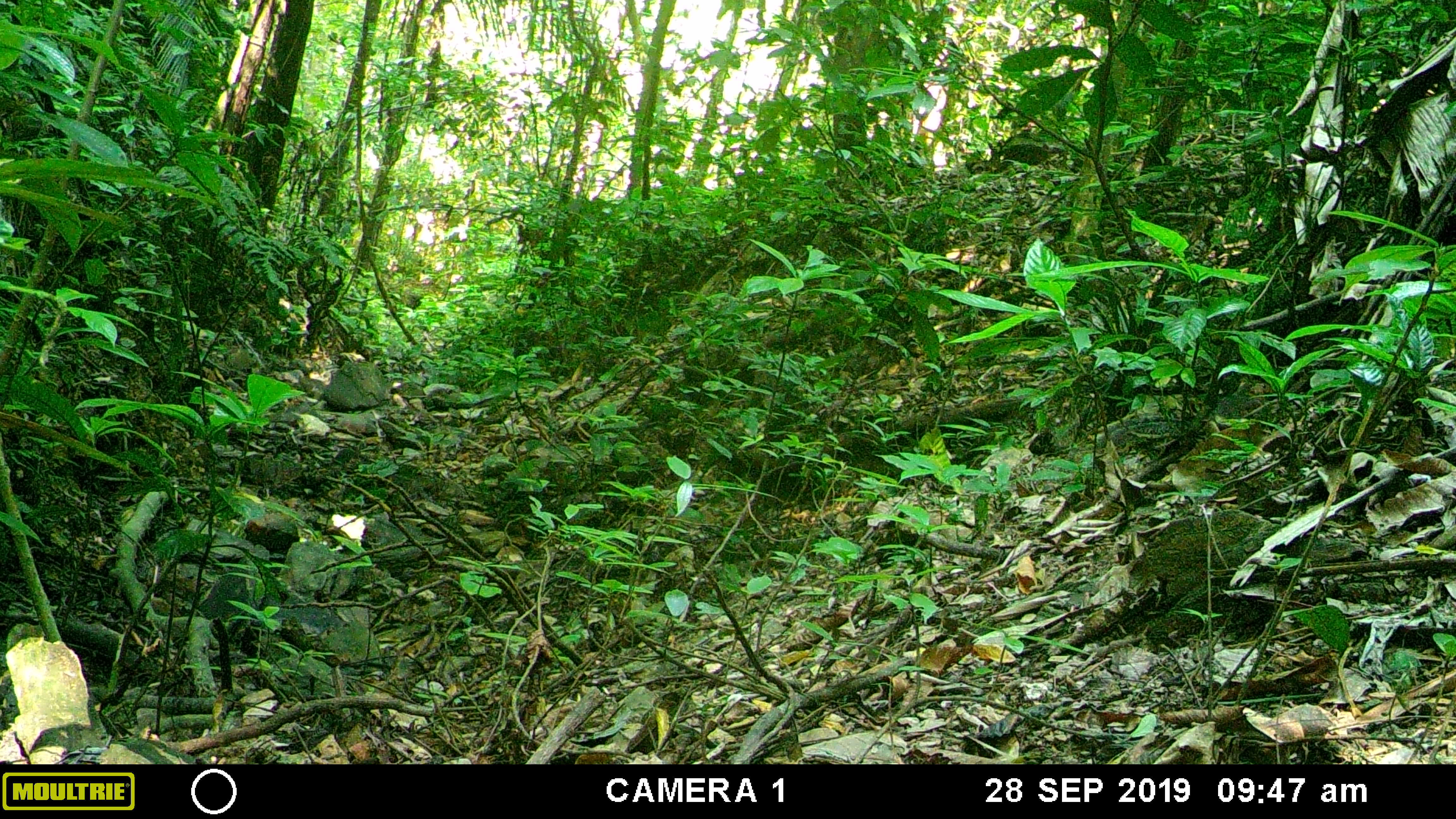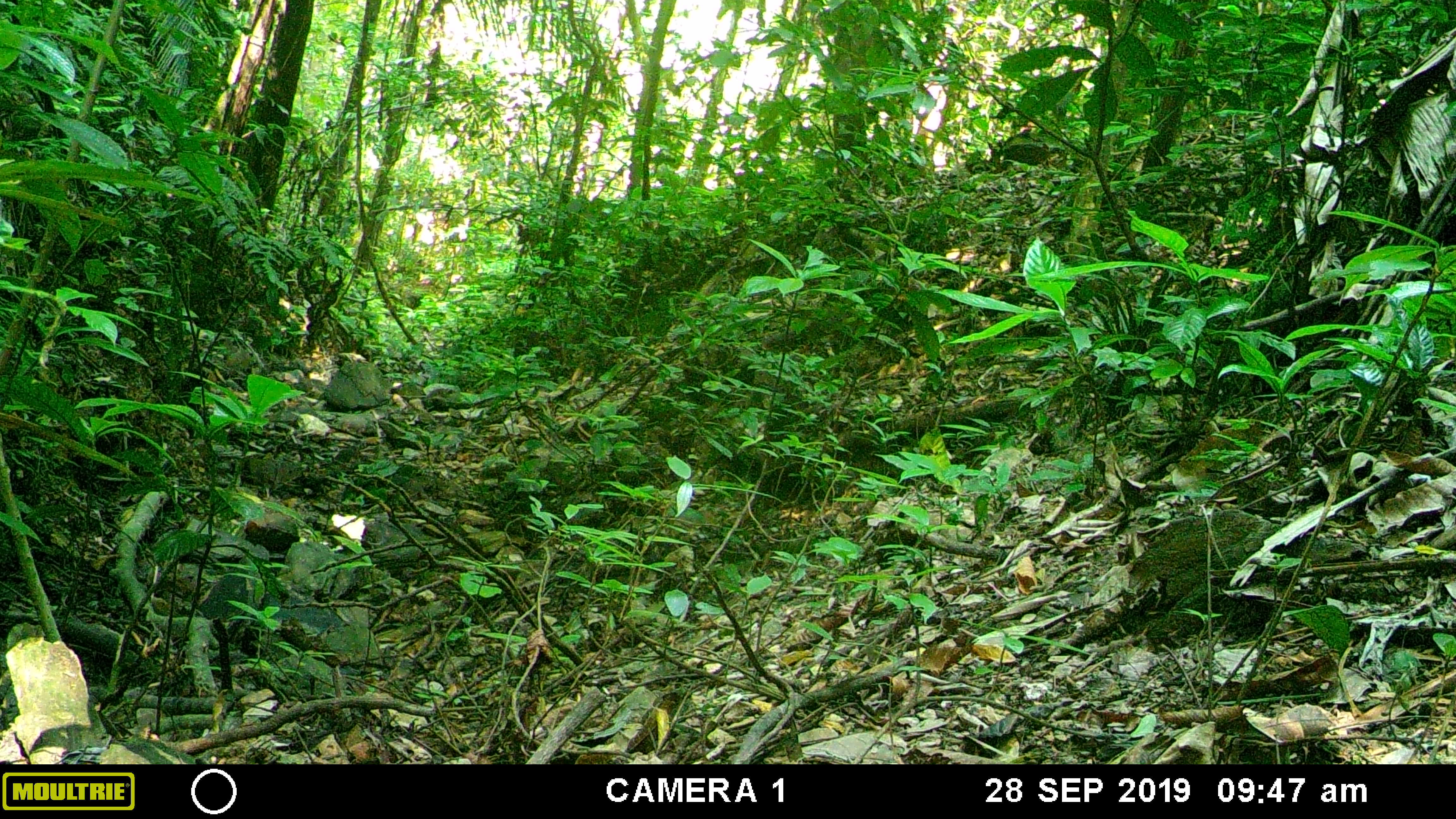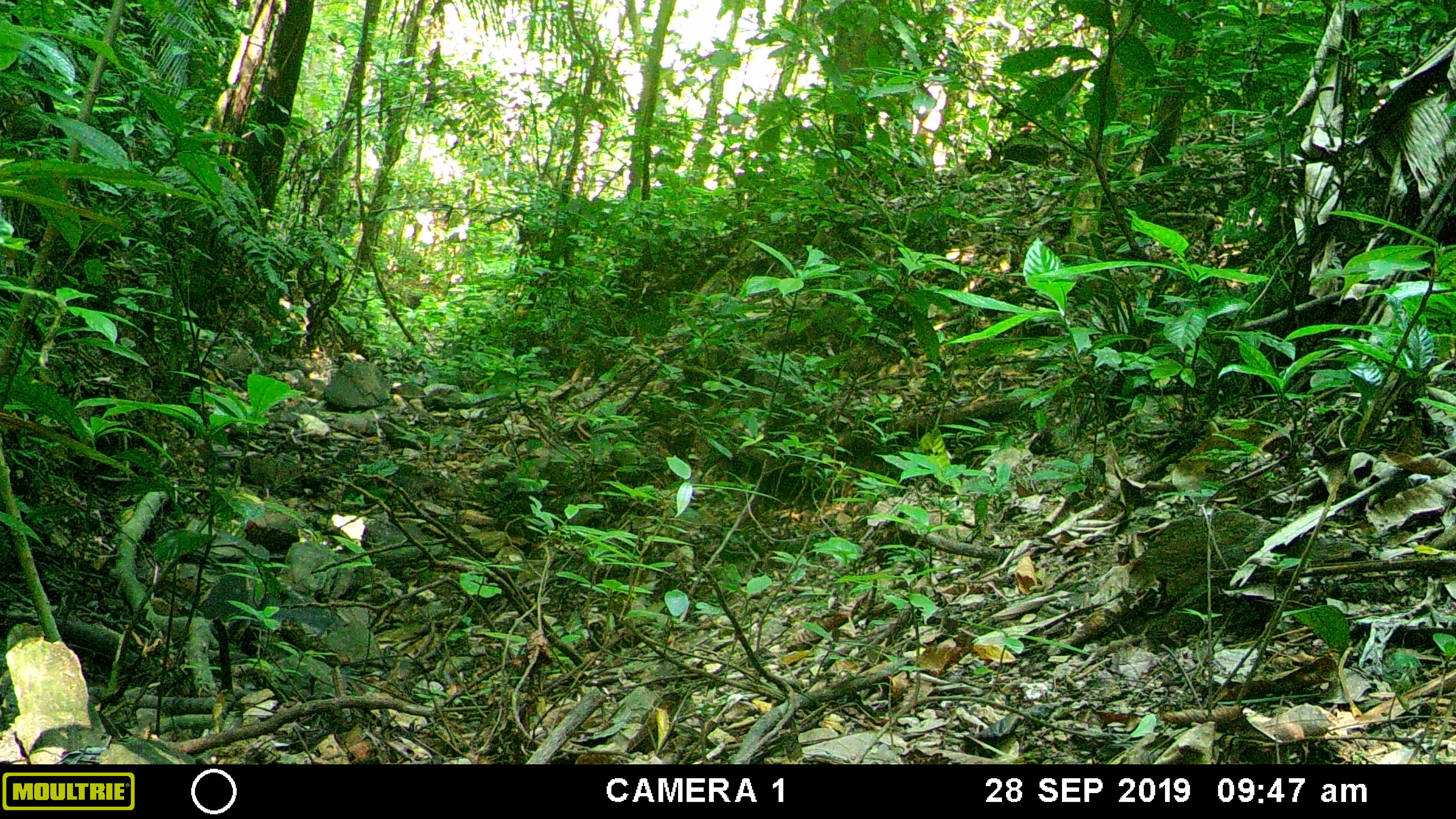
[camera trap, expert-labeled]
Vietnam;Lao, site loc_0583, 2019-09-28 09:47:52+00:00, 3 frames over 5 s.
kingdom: Animalia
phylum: Chordata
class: Mammalia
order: Rodentia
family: Sciuridae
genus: Dremomys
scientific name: Dremomys rufigenis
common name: red-cheeked squirrel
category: red cheeked squirrel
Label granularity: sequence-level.